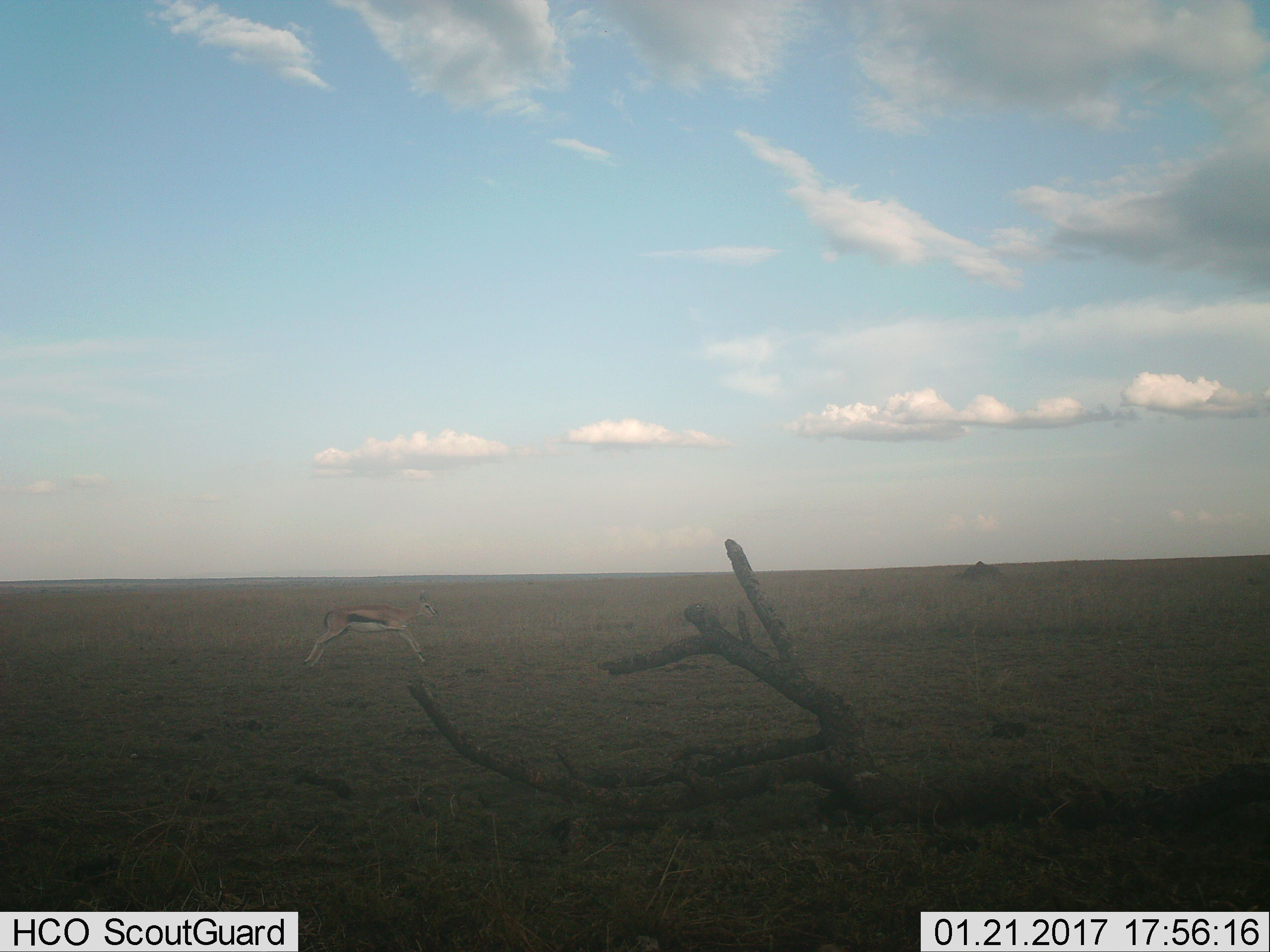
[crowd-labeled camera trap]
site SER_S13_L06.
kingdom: Animalia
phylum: Chordata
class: Mammalia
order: Artiodactyla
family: Bovidae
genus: Eudorcas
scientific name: Eudorcas thomsonii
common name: thomson's gazelle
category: gazellethomsons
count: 1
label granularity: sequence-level